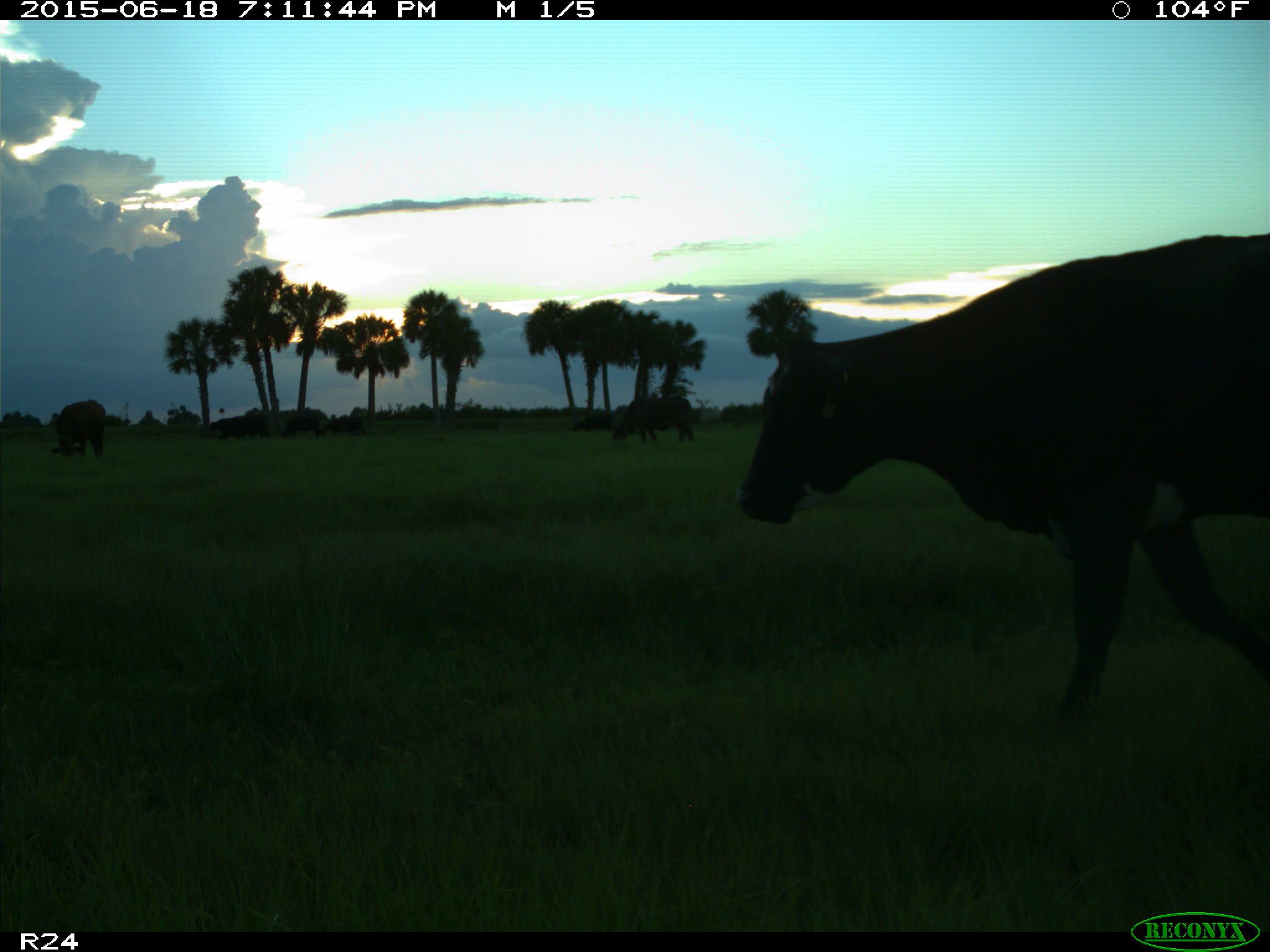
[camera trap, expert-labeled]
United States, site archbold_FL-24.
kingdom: Animalia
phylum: Chordata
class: Mammalia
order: Artiodactyla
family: Bovidae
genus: Bos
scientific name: Bos taurus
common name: domestic cow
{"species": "Bos taurus (domestic cow)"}